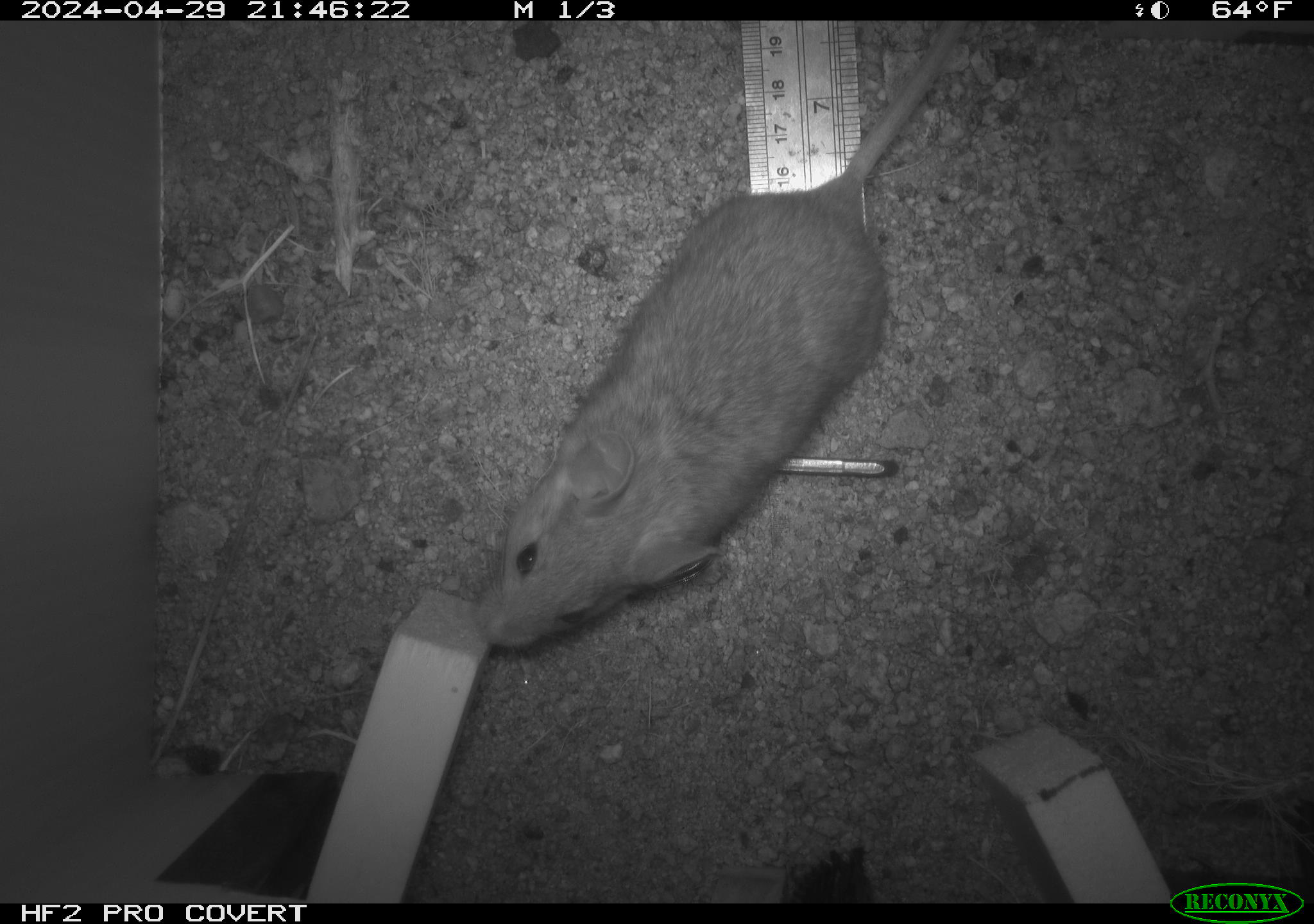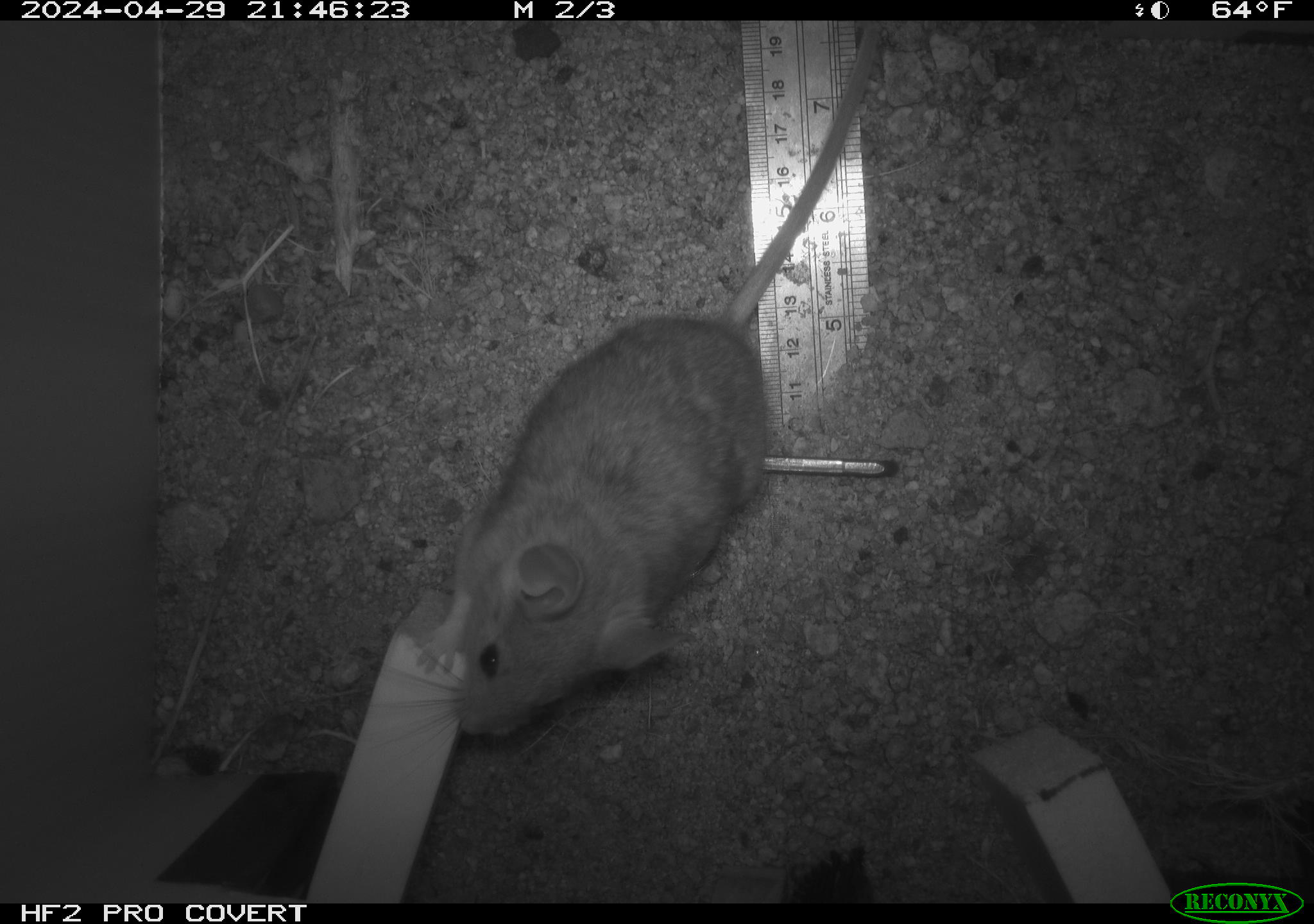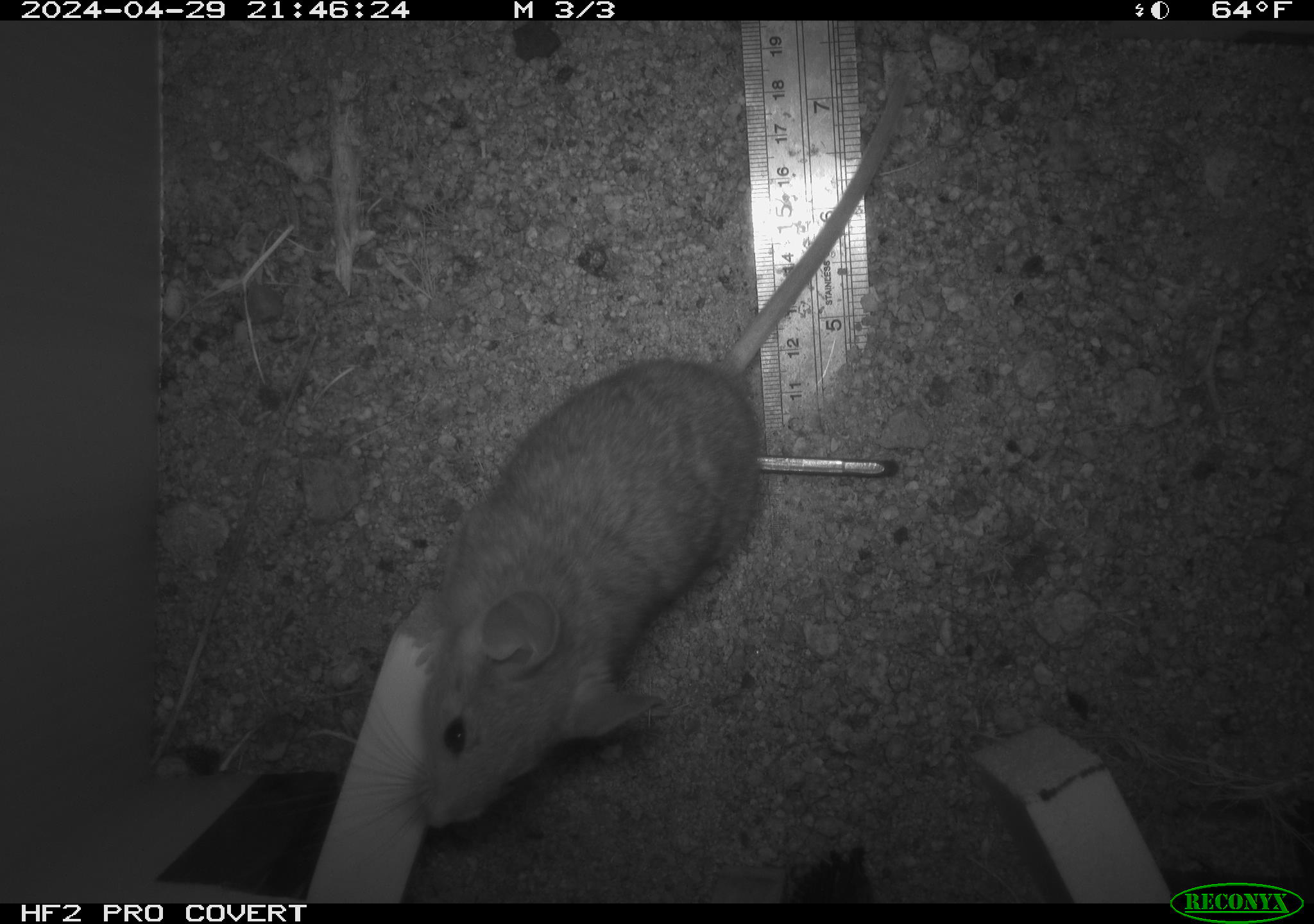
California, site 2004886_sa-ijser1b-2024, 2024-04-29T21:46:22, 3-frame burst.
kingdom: Animalia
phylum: Chordata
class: Mammalia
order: Rodentia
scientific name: Rodentia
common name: woodrat or rat or mouse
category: woodrat or rat or mouse species